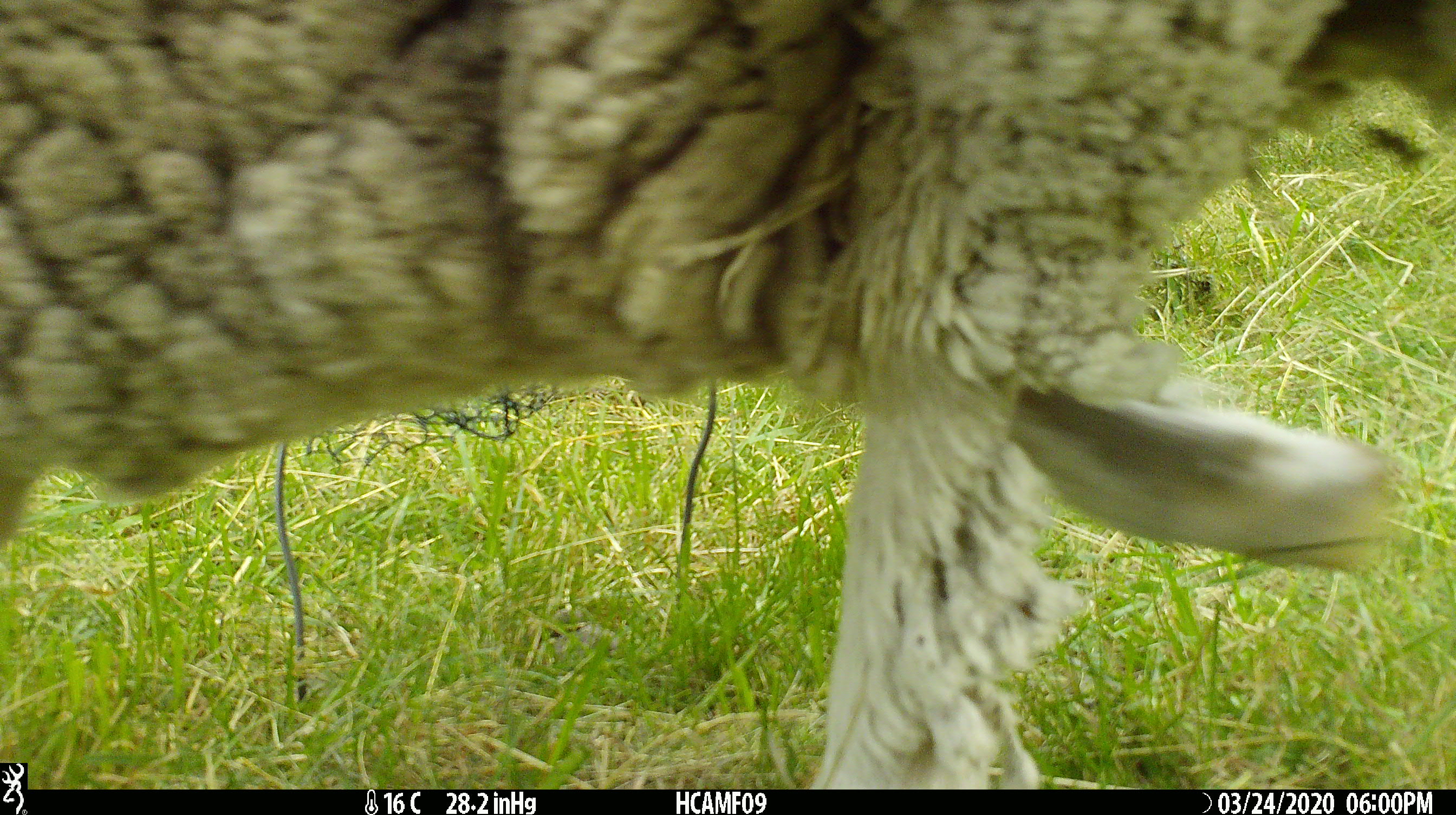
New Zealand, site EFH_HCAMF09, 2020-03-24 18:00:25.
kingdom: Animalia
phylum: Chordata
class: Mammalia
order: Artiodactyla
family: Bovidae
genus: Ovis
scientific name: Ovis aries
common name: domestic sheep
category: sheep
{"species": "sheep (domestic sheep) (Ovis aries)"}